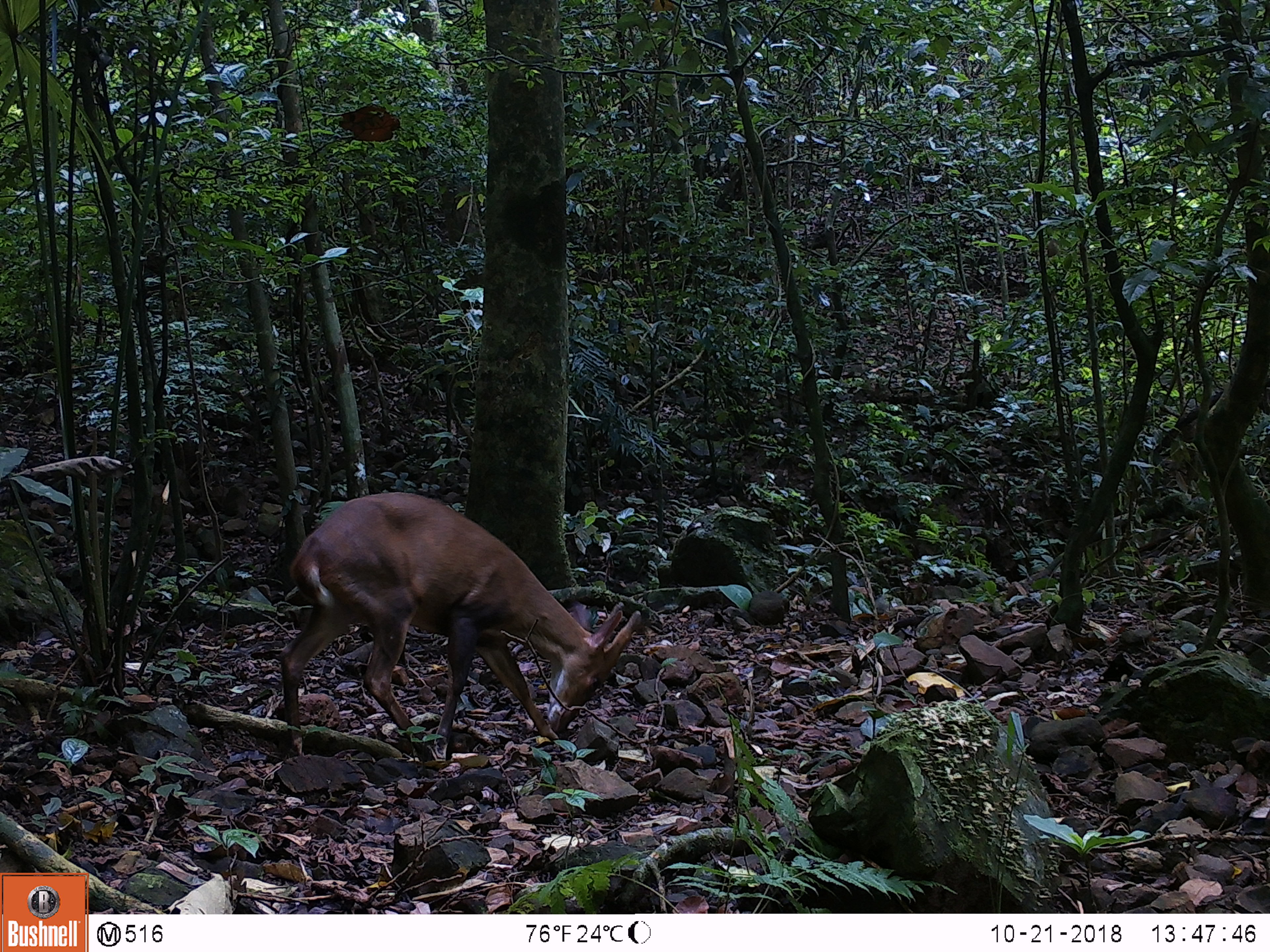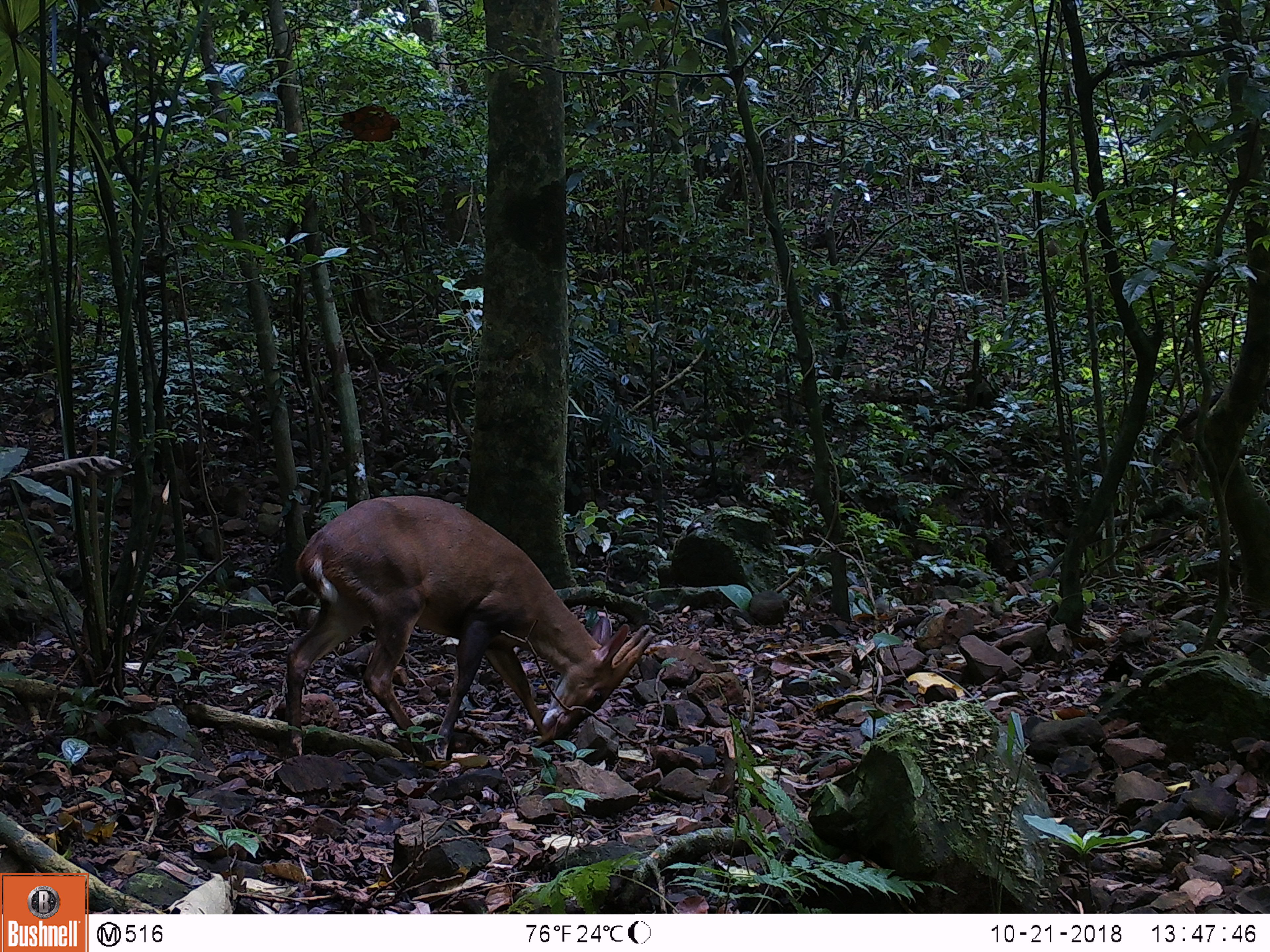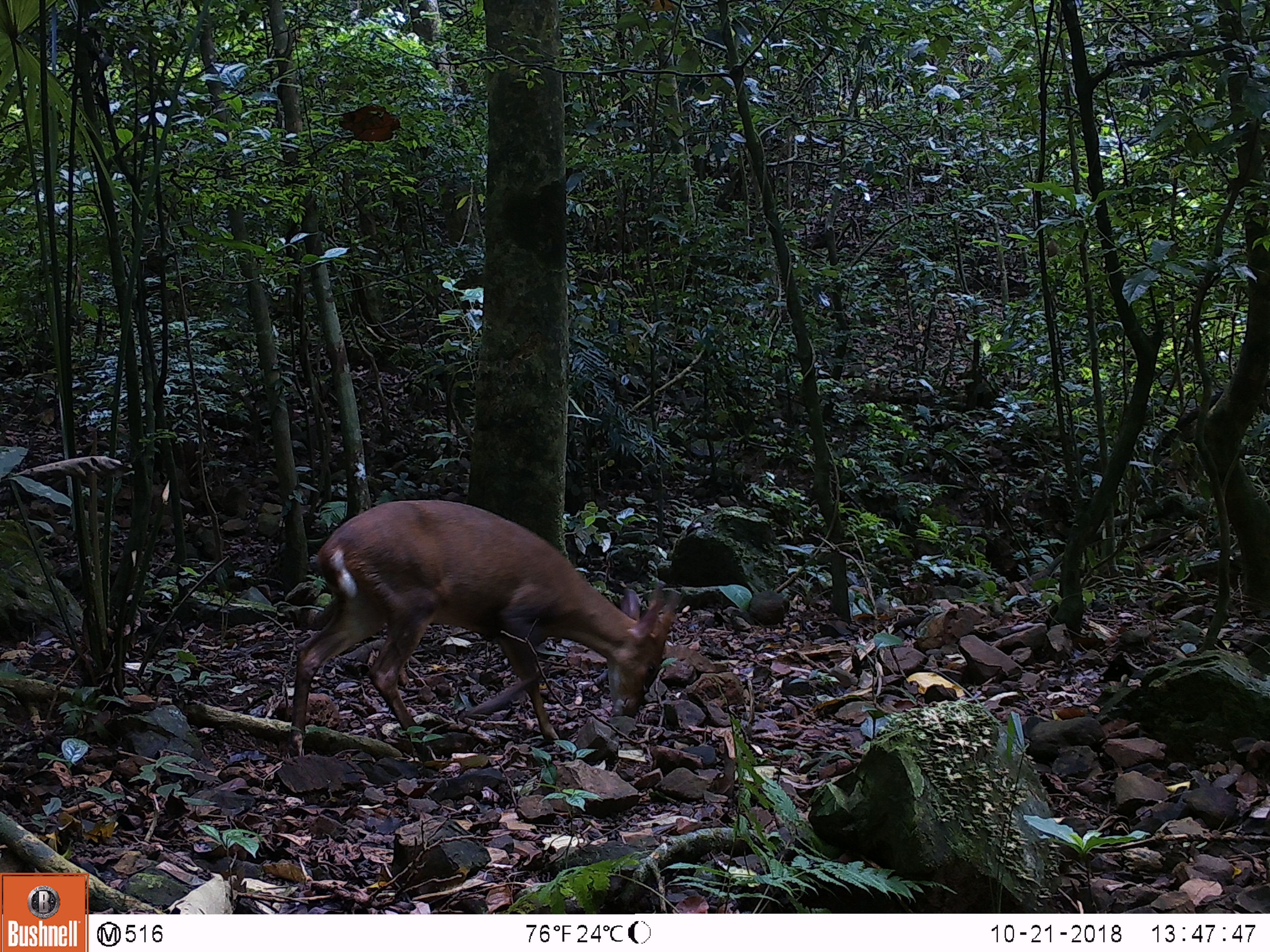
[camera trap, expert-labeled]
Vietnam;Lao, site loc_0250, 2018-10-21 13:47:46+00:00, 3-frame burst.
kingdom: Animalia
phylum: Chordata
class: Mammalia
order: Artiodactyla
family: Cervidae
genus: Muntiacus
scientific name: Muntiacus vuquangensis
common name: large-antlered muntjac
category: large antlered muntjac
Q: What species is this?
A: Large antlered muntjac (large-antlered muntjac) (Muntiacus vuquangensis).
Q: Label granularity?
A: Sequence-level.